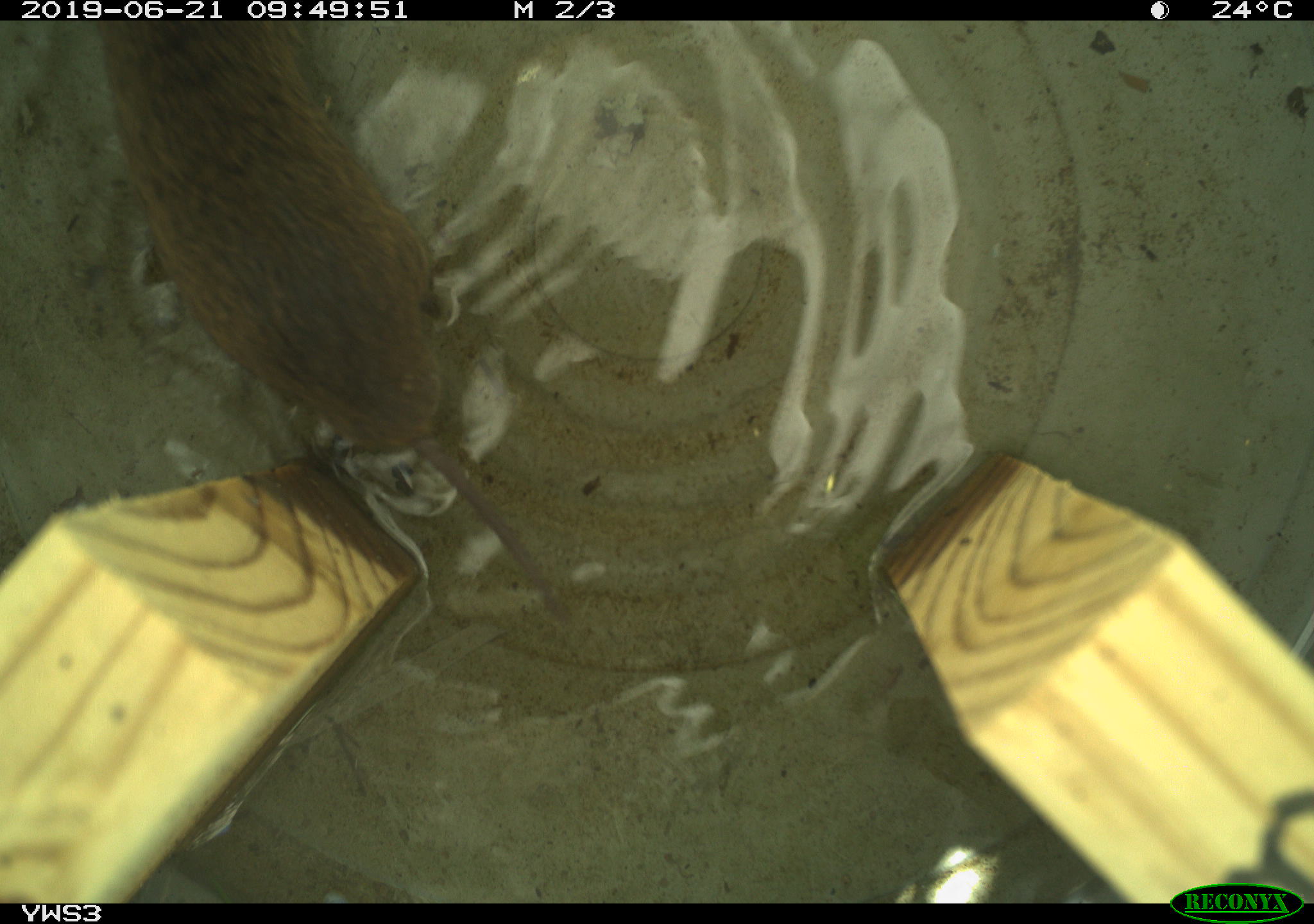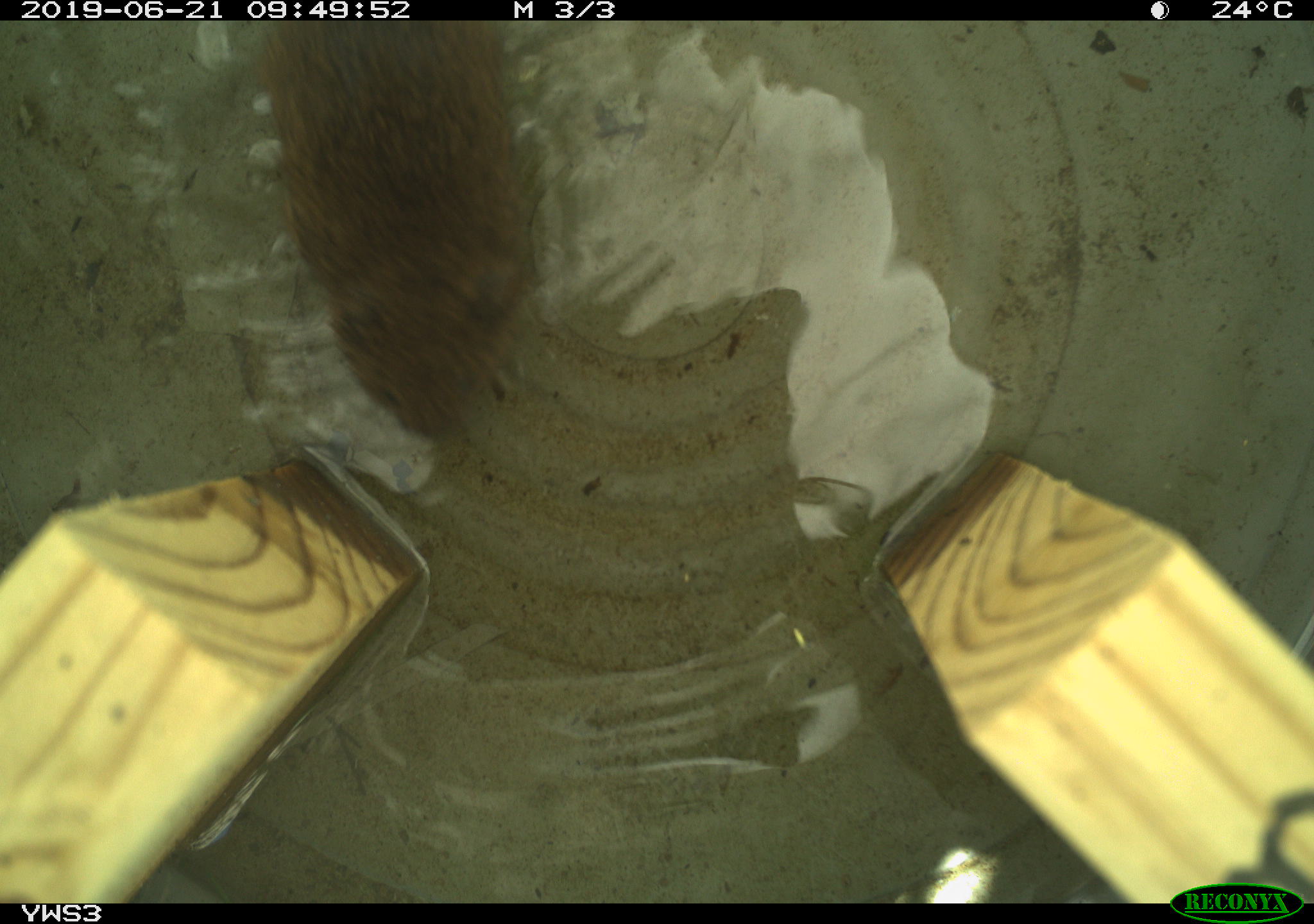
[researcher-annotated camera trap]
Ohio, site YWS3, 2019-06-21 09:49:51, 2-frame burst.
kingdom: Animalia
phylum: Chordata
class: Mammalia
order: Rodentia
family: Cricetidae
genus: Microtus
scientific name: Microtus pennsylvanicus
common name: meadow vole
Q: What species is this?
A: Meadow vole (Microtus pennsylvanicus).